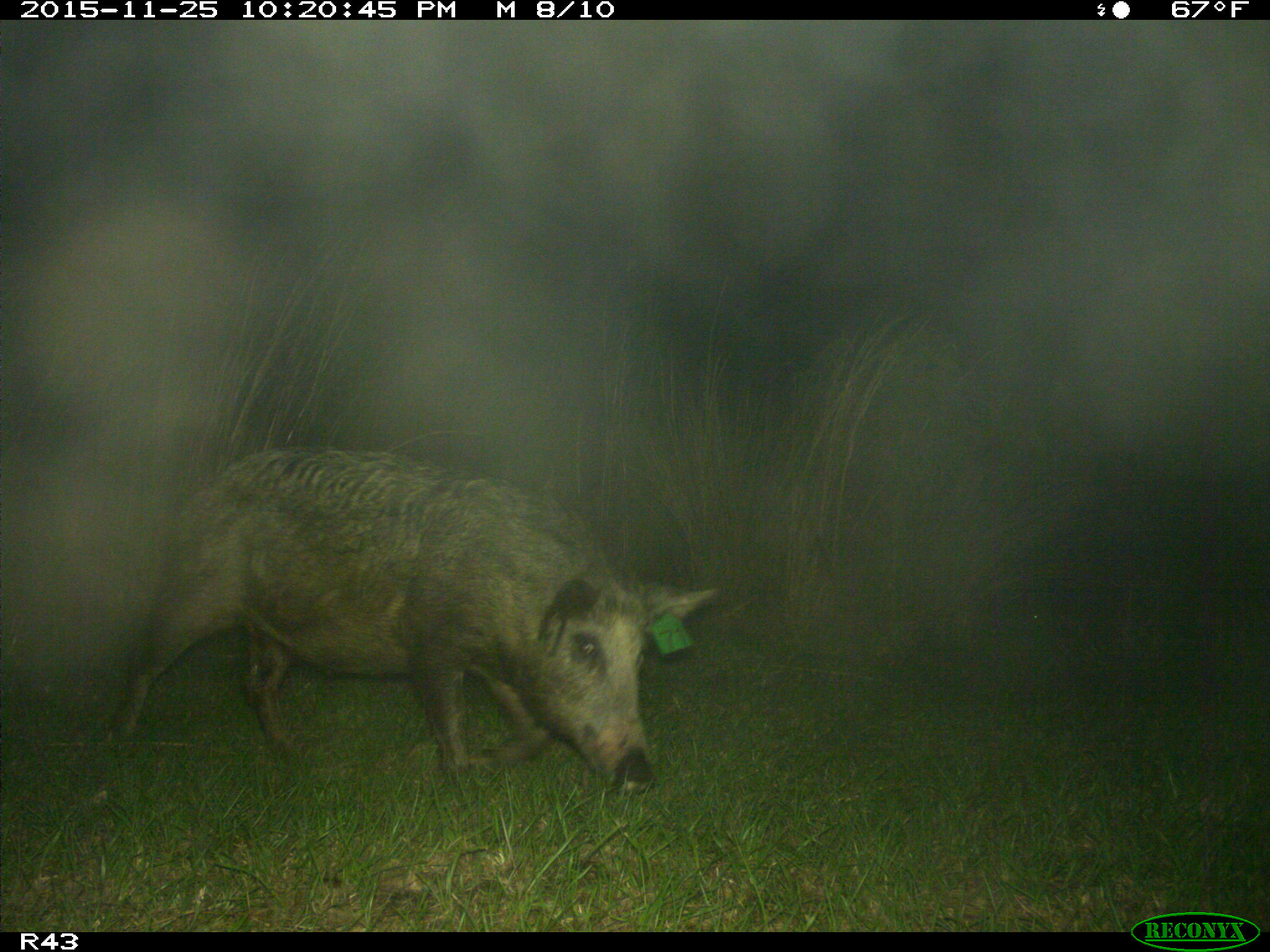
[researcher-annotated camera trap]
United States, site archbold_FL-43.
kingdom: Animalia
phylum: Chordata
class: Mammalia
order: Artiodactyla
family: Suidae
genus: Sus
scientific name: Sus scrofa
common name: wild boar